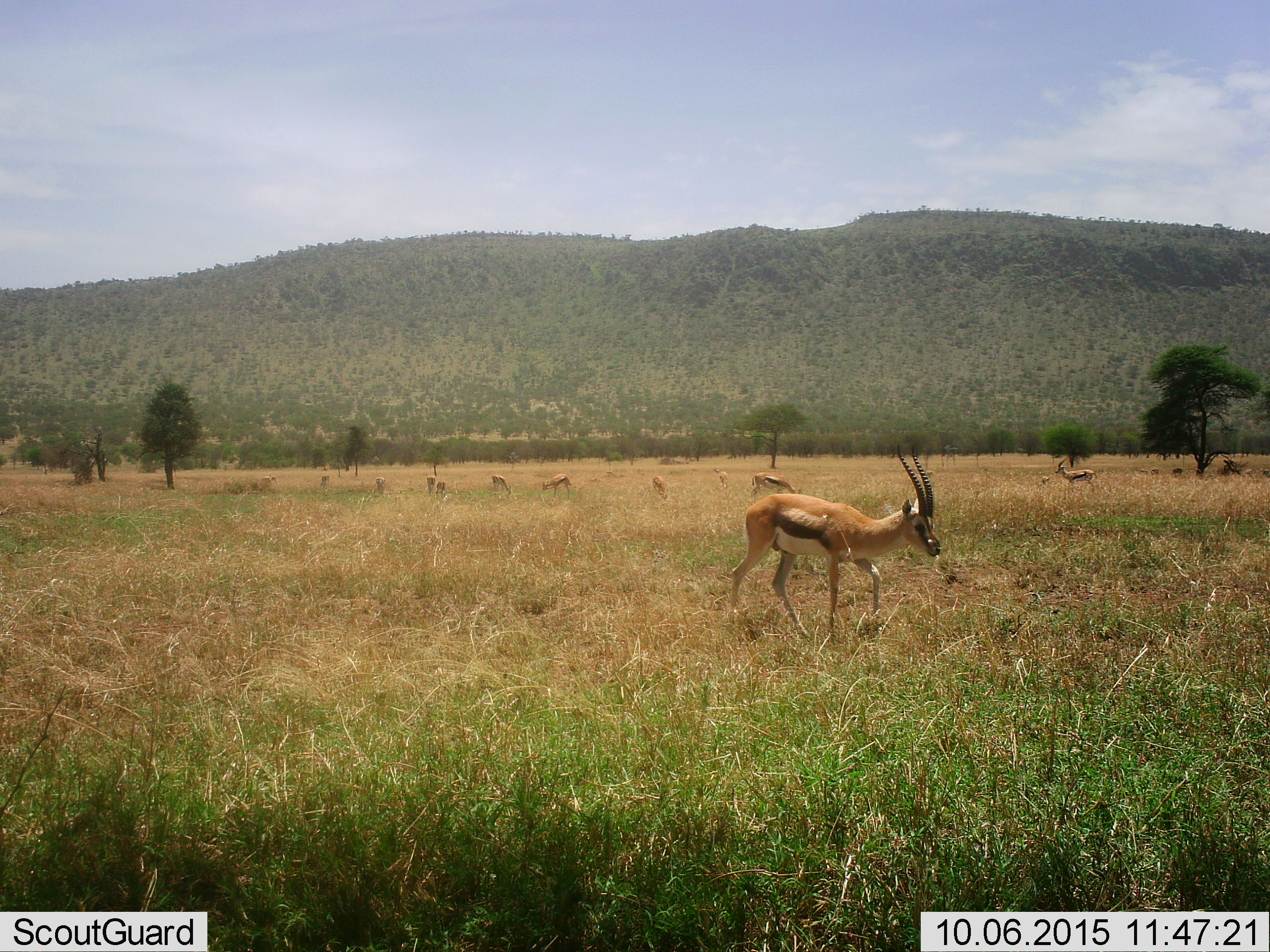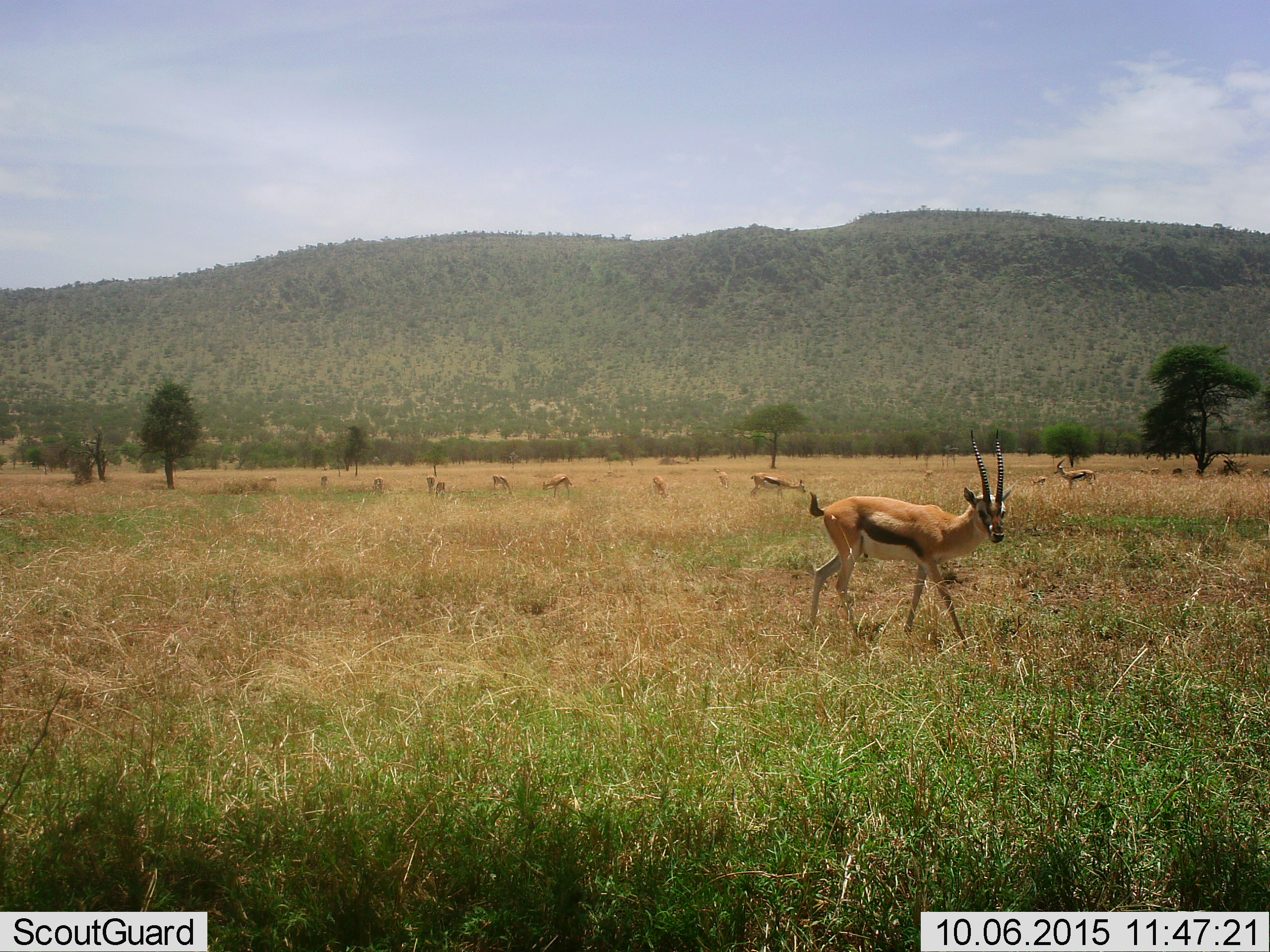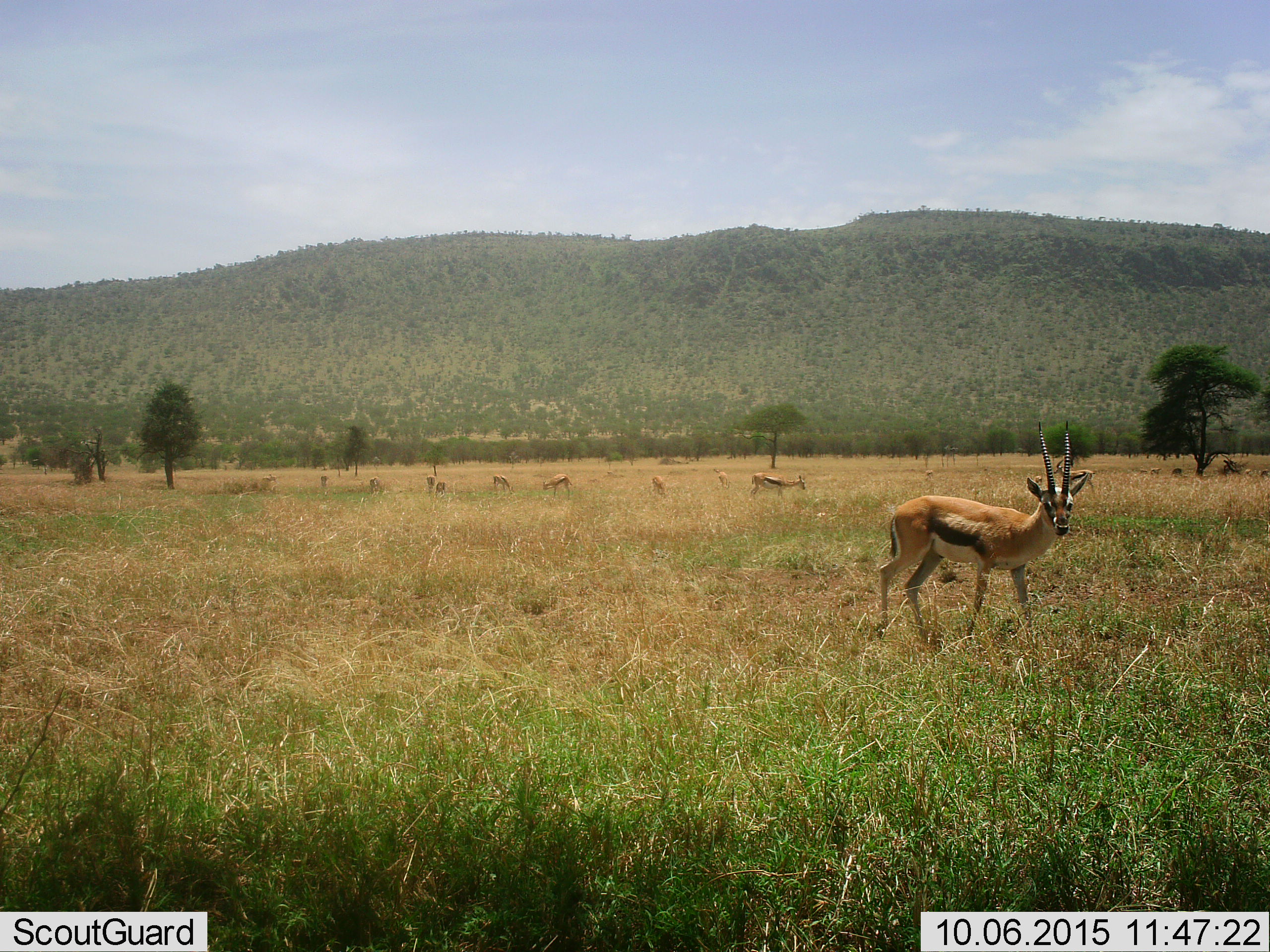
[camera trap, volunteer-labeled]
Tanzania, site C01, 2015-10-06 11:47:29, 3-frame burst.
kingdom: Animalia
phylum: Chordata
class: Mammalia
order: Artiodactyla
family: Bovidae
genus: Eudorcas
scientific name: Eudorcas thomsonii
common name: thomson's gazelle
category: gazellethomsons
Gazellethomsons (thomson's gazelle) (Eudorcas thomsonii), count 11-50. Behavior (volunteer vote fractions): standing 50%, resting 6%, moving 61%, interacting 6%. Young present (vote fraction): 22%. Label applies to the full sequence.